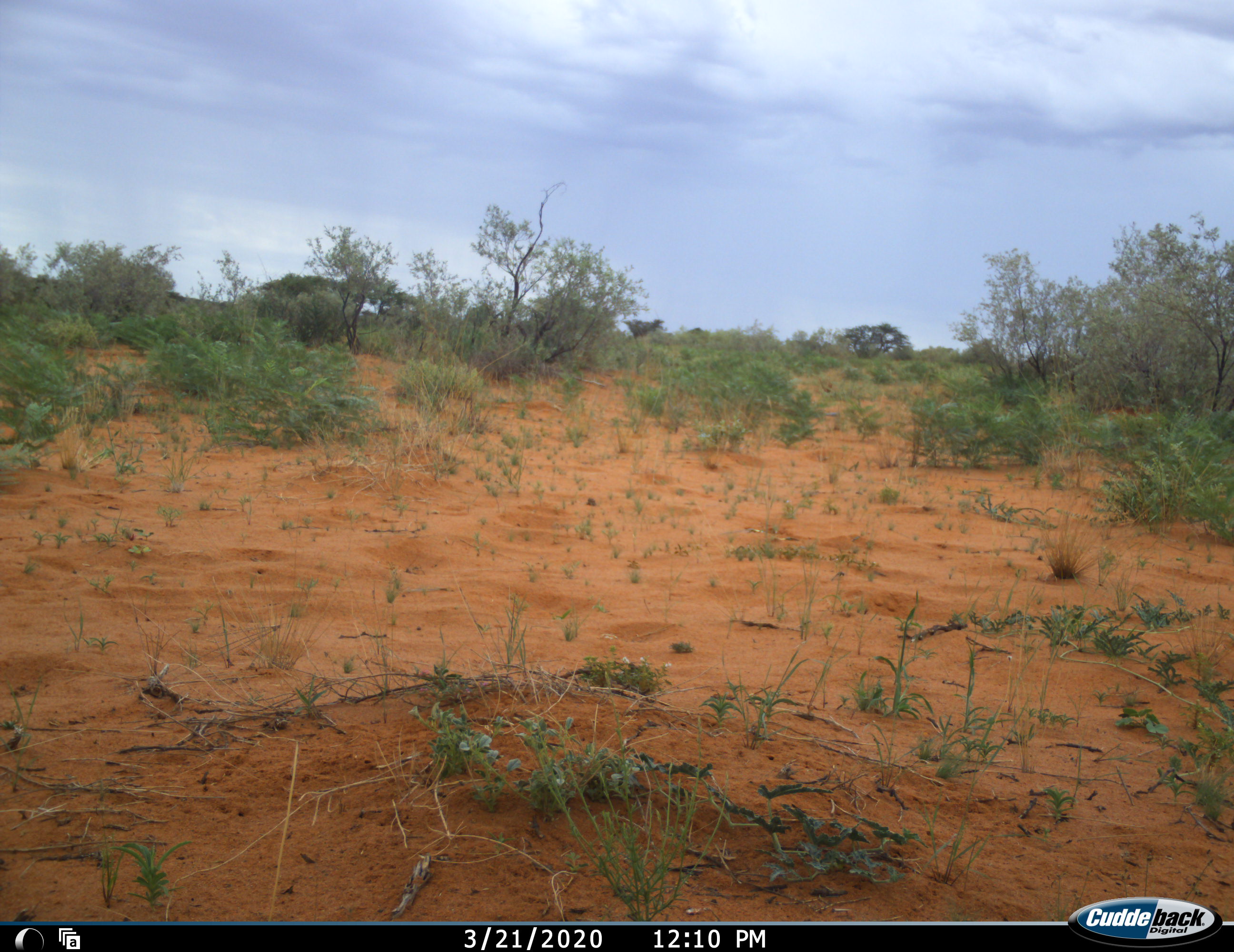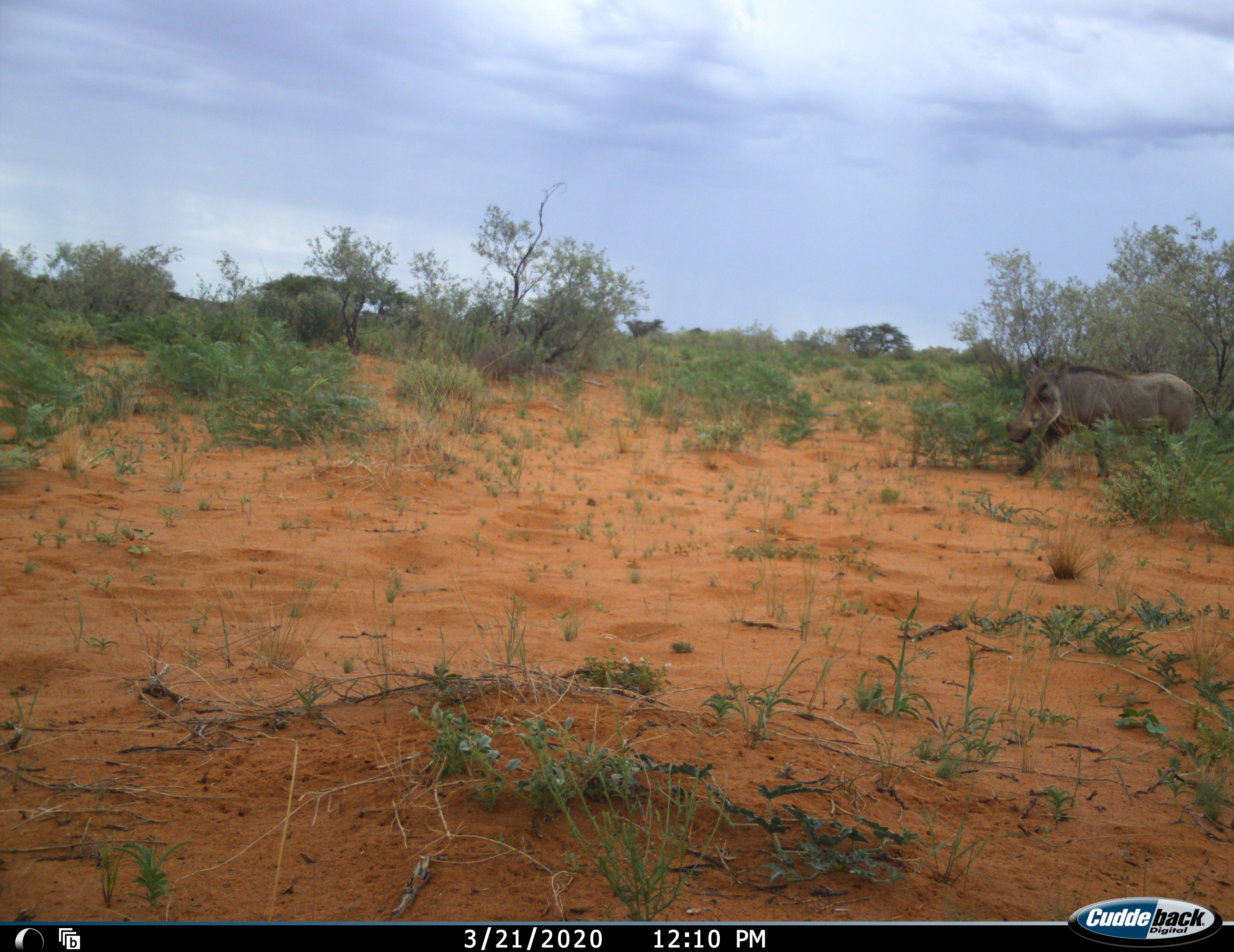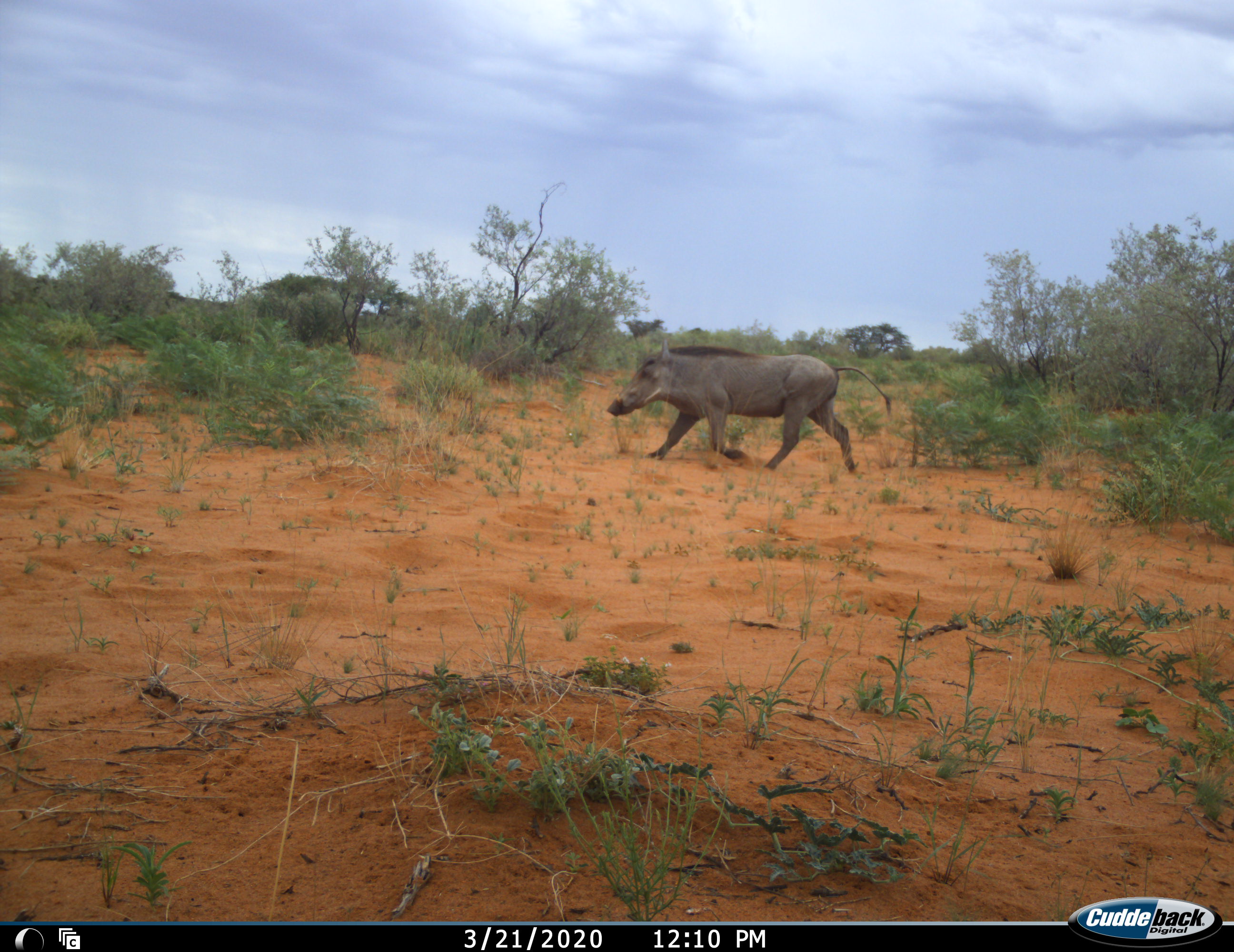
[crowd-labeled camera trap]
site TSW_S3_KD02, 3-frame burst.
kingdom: Animalia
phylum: Chordata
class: Mammalia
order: Artiodactyla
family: Suidae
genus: Phacochoerus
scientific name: Phacochoerus africanus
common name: warthog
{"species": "warthog (Phacochoerus africanus)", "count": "1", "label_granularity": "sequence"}